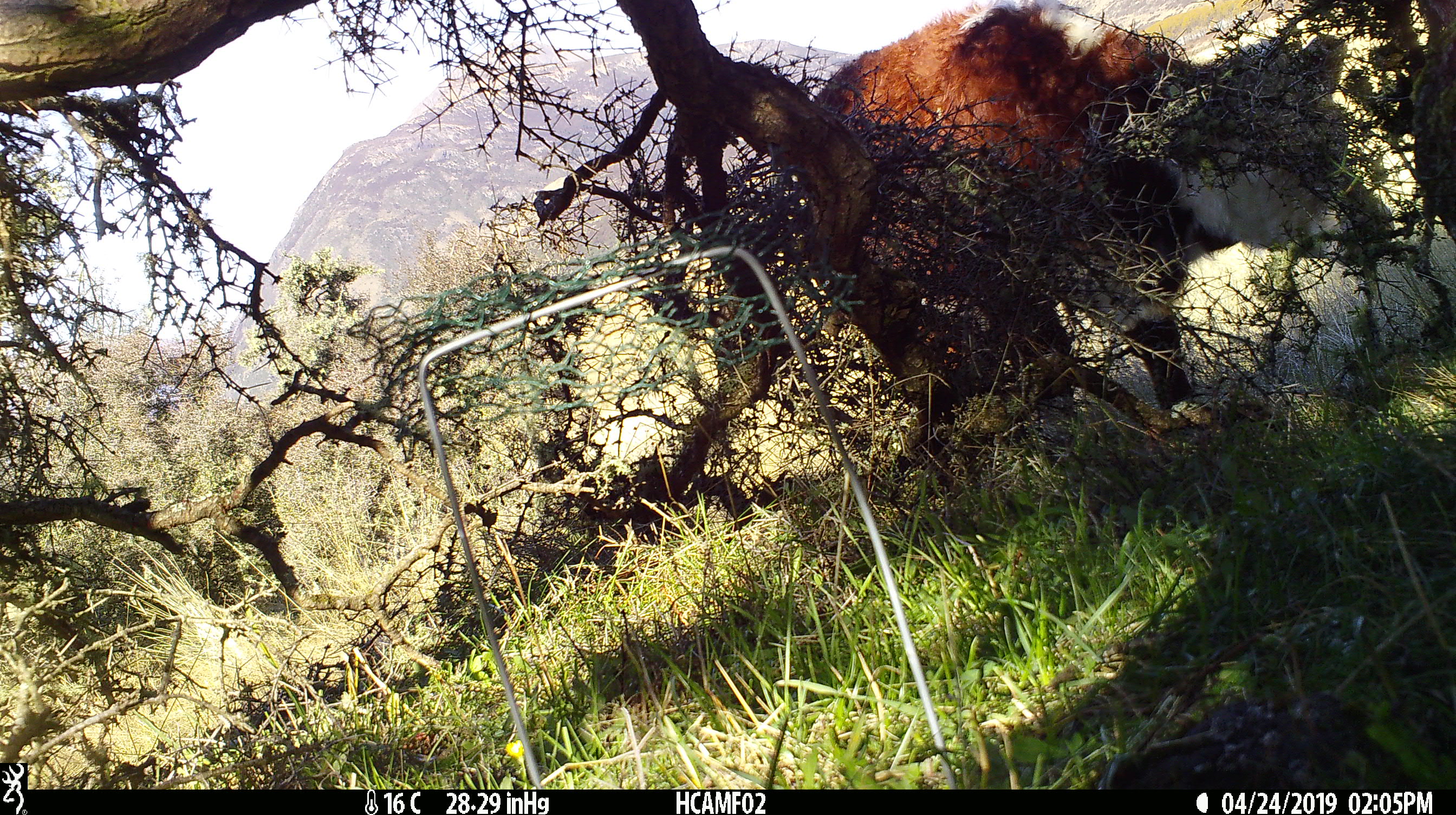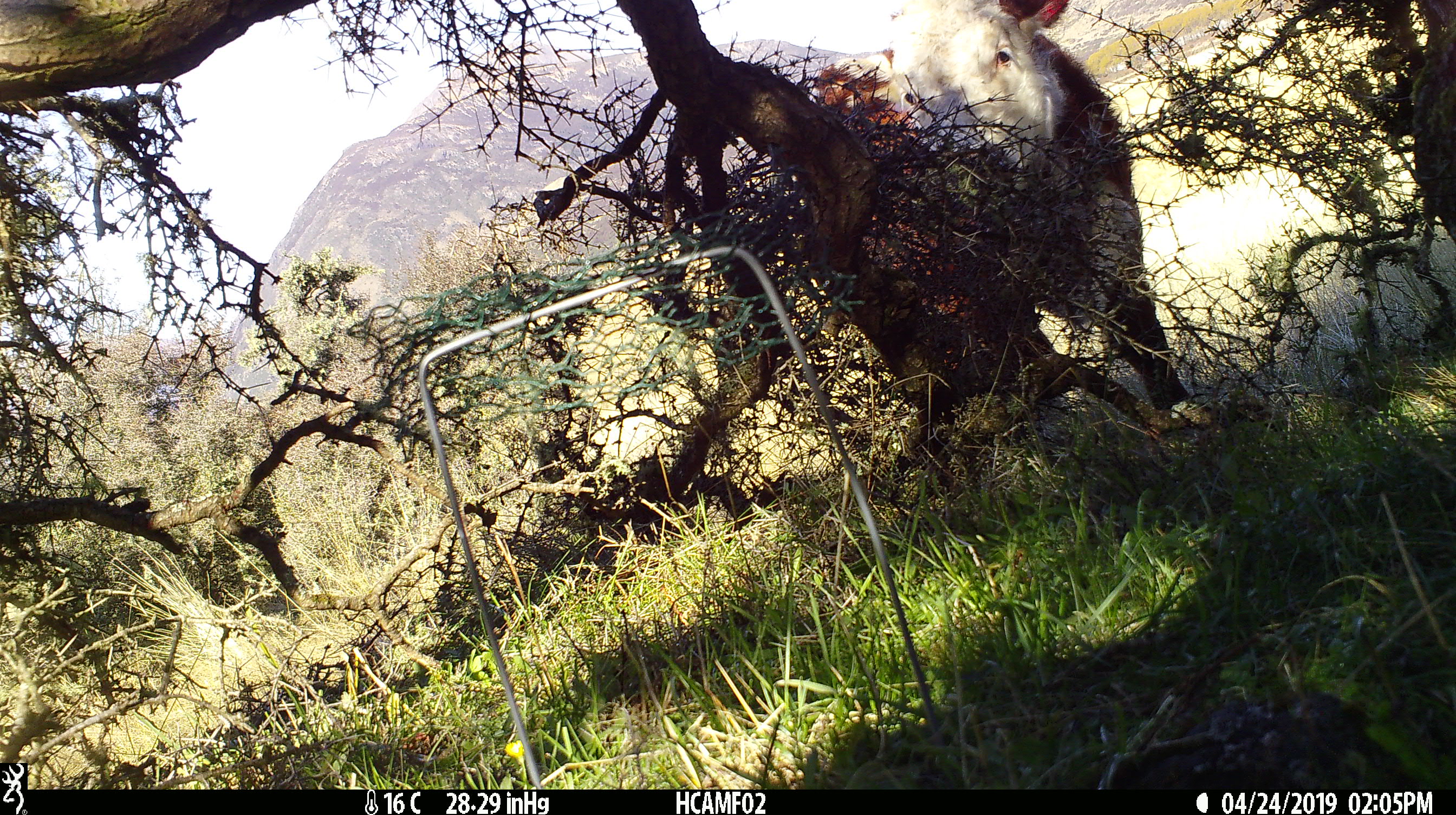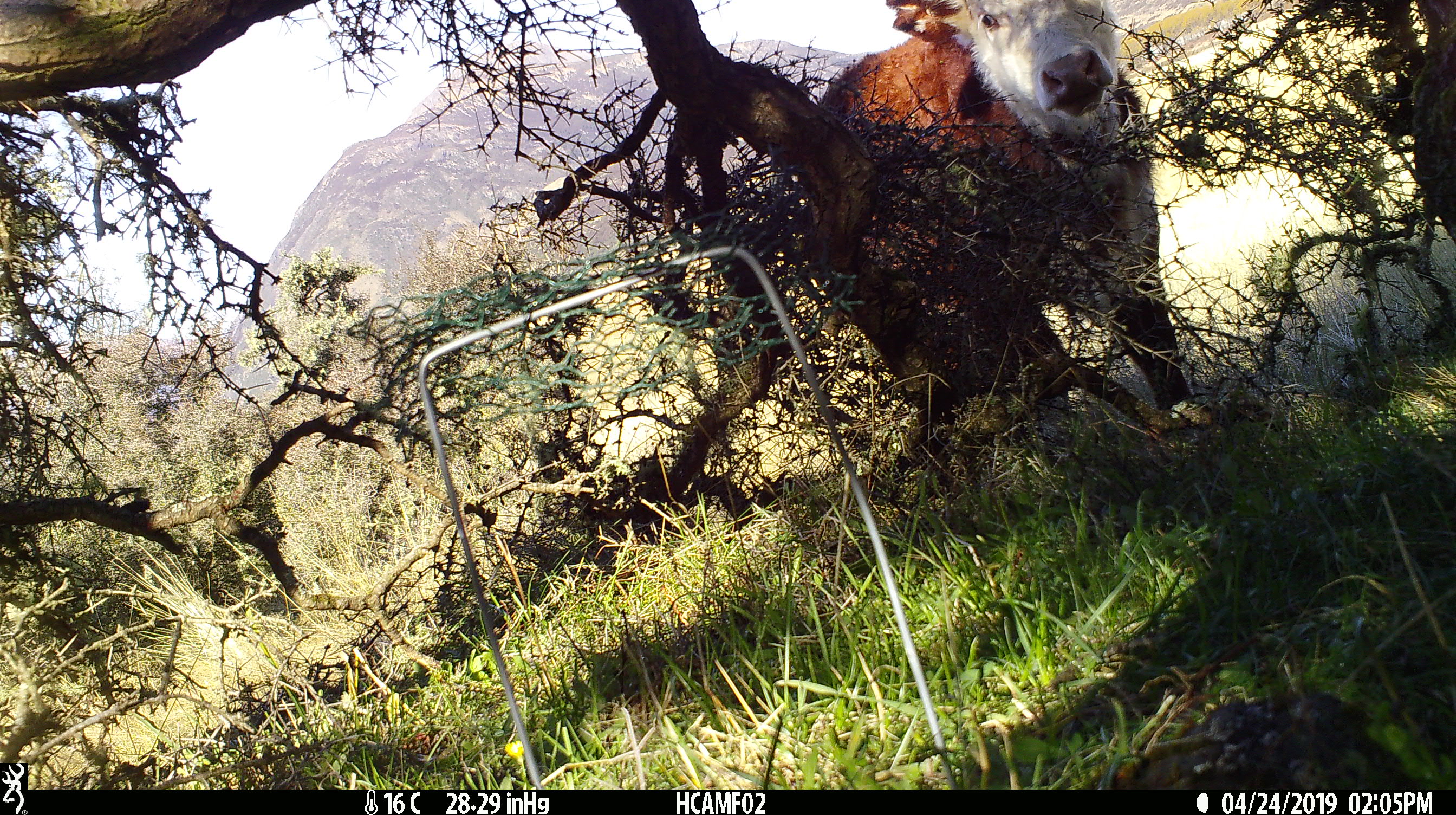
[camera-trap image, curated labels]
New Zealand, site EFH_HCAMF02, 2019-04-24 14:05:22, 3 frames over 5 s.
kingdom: Animalia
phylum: Chordata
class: Mammalia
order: Artiodactyla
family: Bovidae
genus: Bos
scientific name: Bos taurus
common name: domestic cow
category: cow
Cow (domestic cow) (Bos taurus).